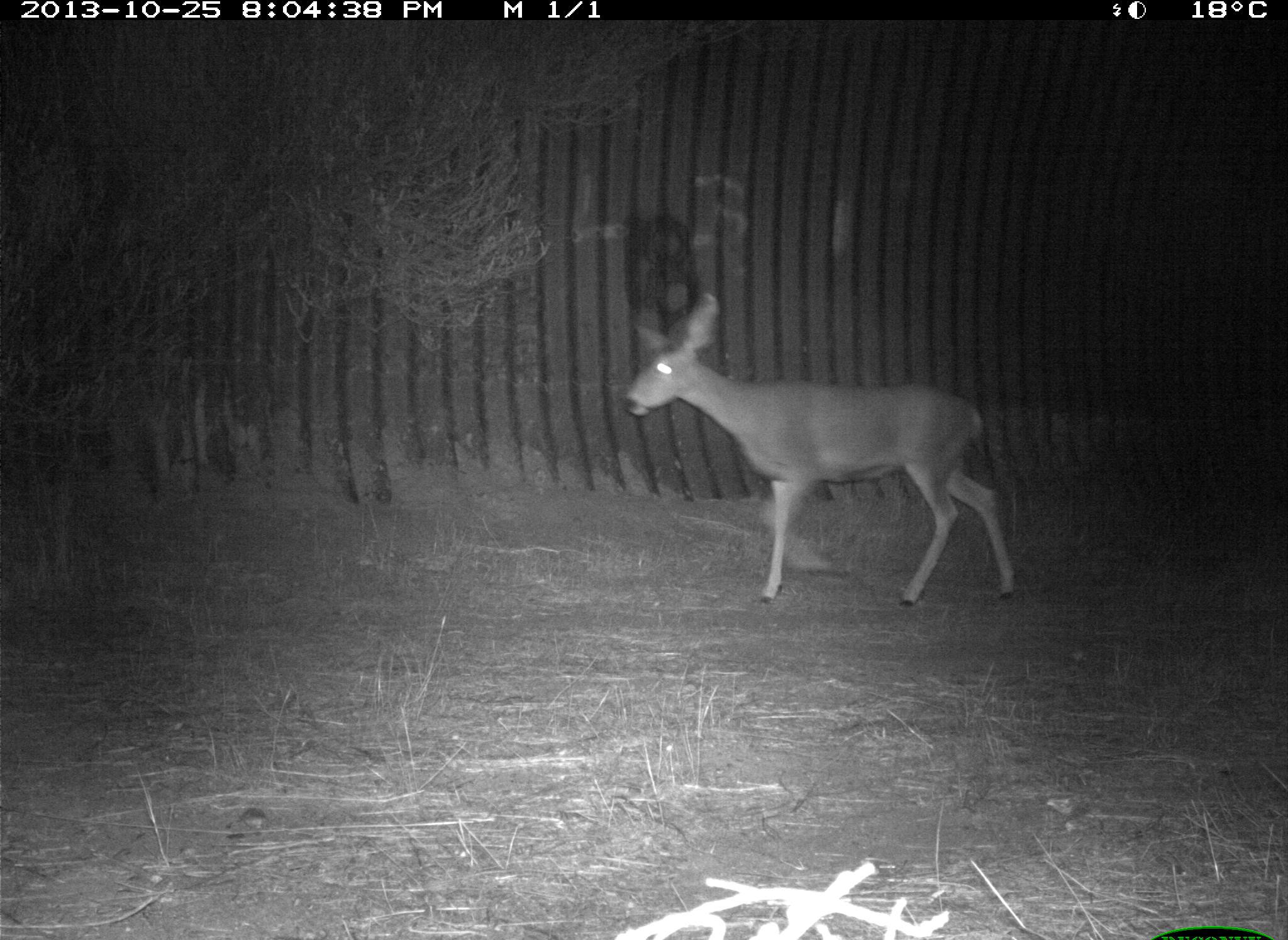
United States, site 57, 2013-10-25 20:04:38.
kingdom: Animalia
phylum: Chordata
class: Mammalia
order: Artiodactyla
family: Cervidae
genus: Odocoileus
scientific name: Odocoileus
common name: deer